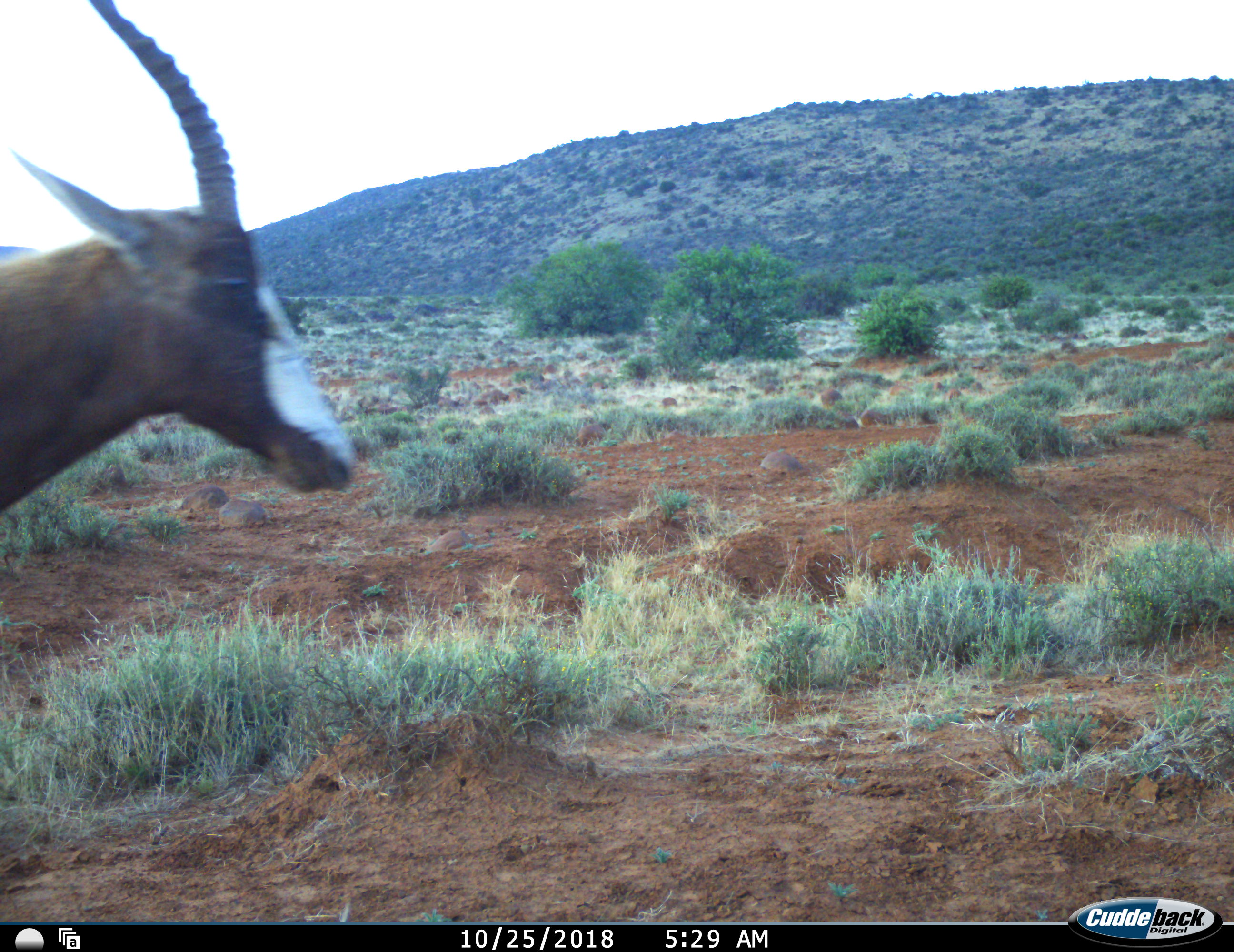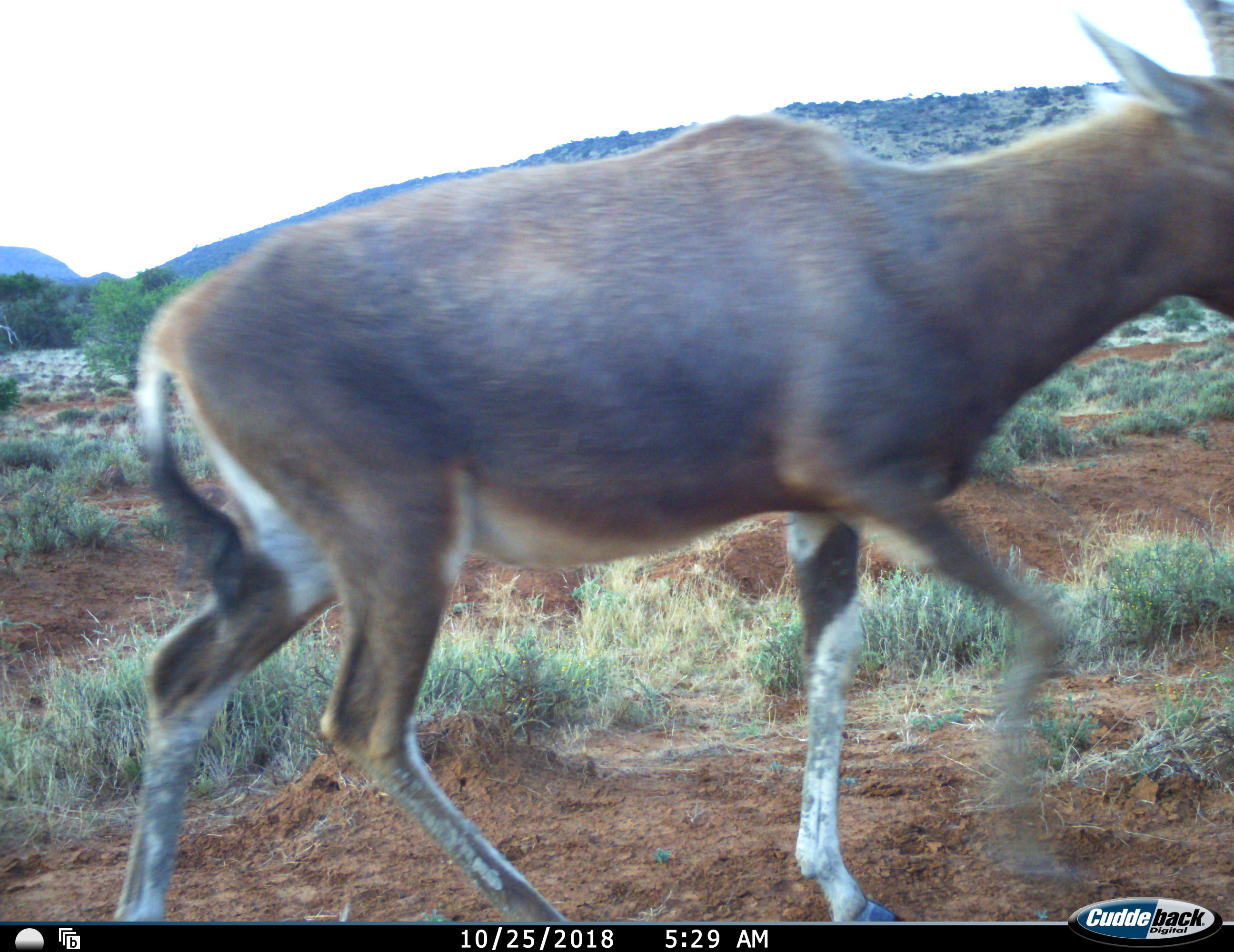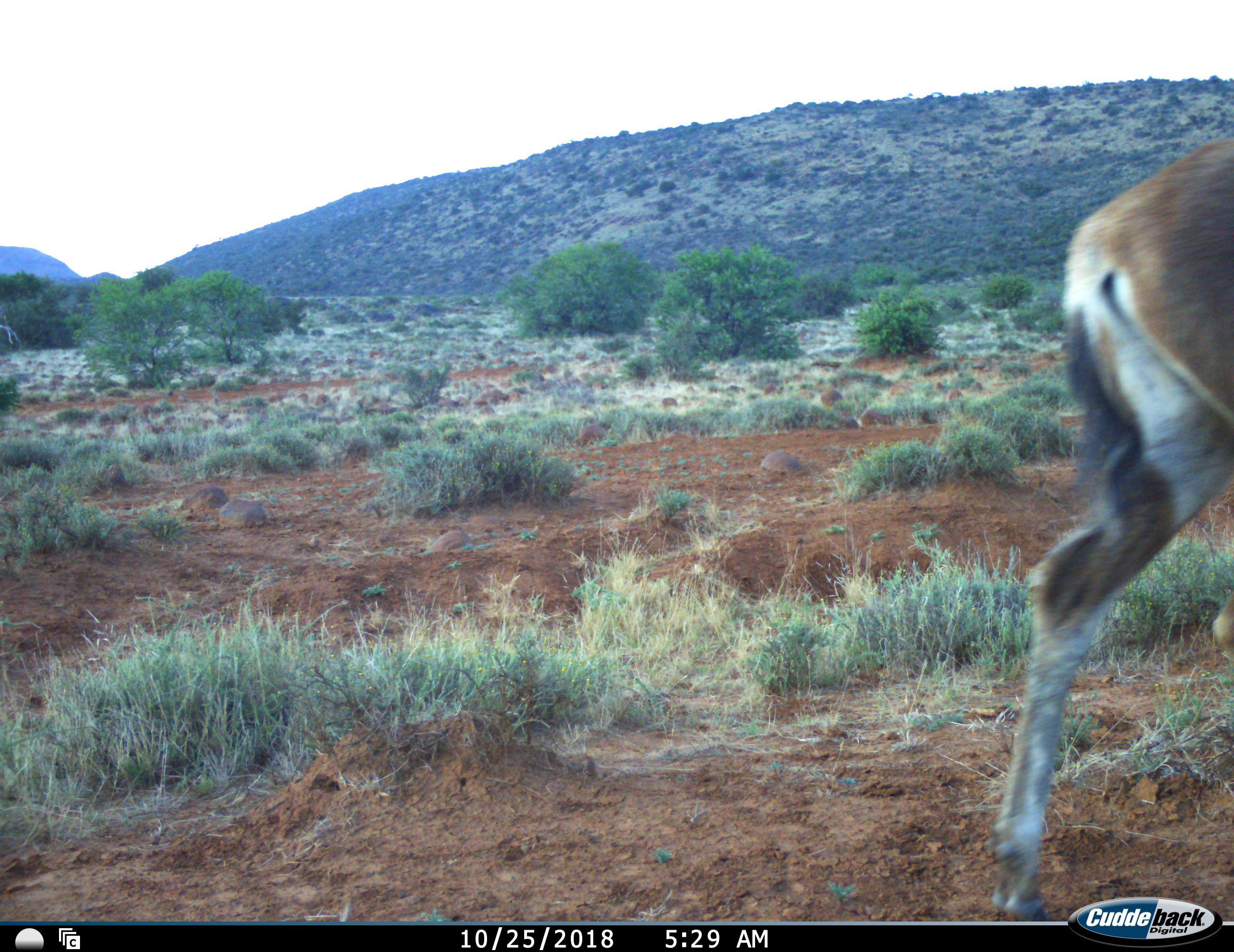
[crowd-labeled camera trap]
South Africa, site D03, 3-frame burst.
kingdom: Animalia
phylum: Chordata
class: Mammalia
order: Artiodactyla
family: Bovidae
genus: Damaliscus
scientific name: Damaliscus pygargus phillipsi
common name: blesbok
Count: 1.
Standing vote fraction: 0%.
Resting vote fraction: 0%.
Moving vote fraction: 100%.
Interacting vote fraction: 0%.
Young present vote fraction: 0%.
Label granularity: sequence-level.